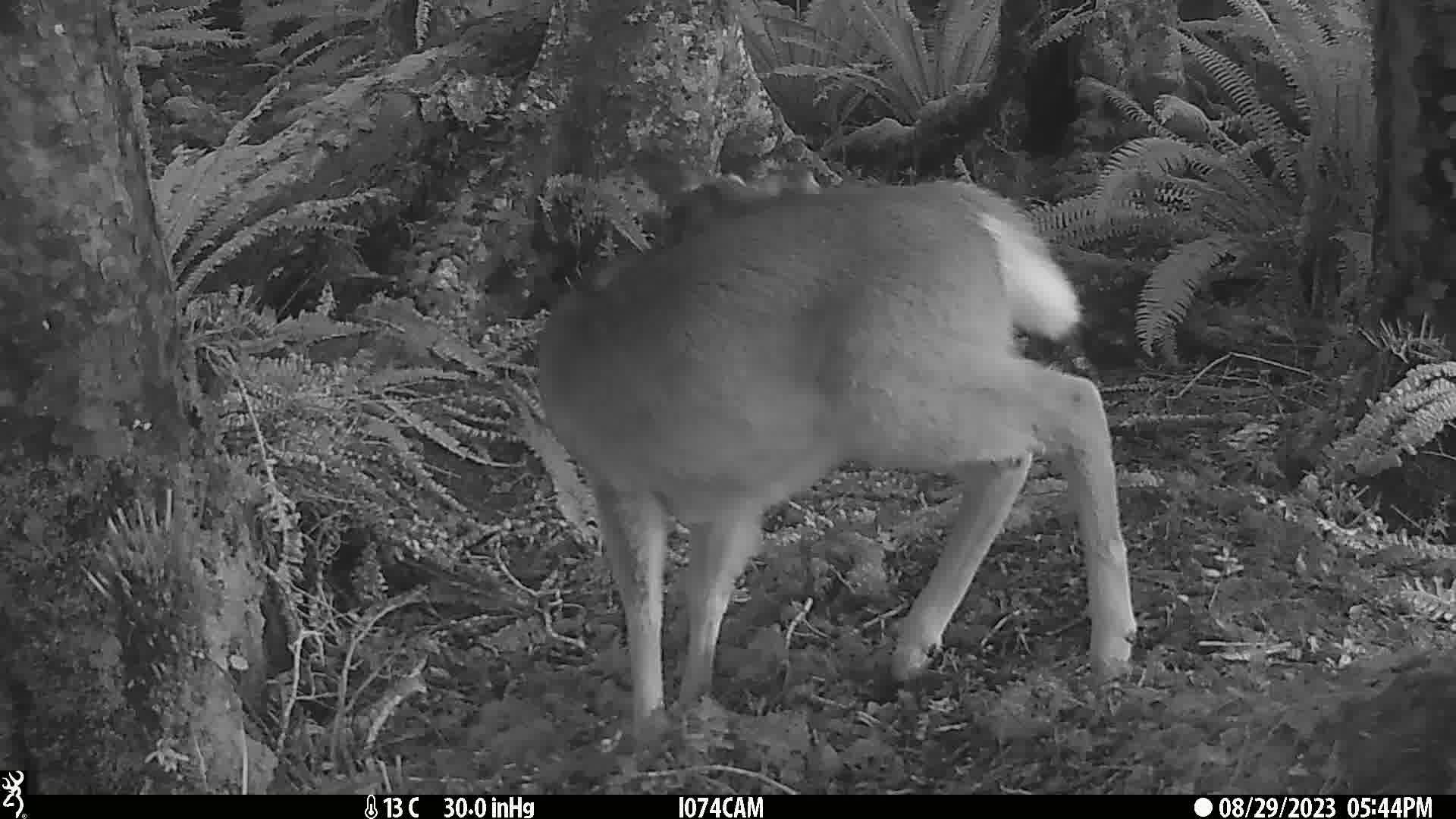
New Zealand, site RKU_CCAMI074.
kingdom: Animalia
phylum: Chordata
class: Mammalia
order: Artiodactyla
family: Cervidae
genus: Odocoileus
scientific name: Odocoileus virginianus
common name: white-tailed deer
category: white tailed deer